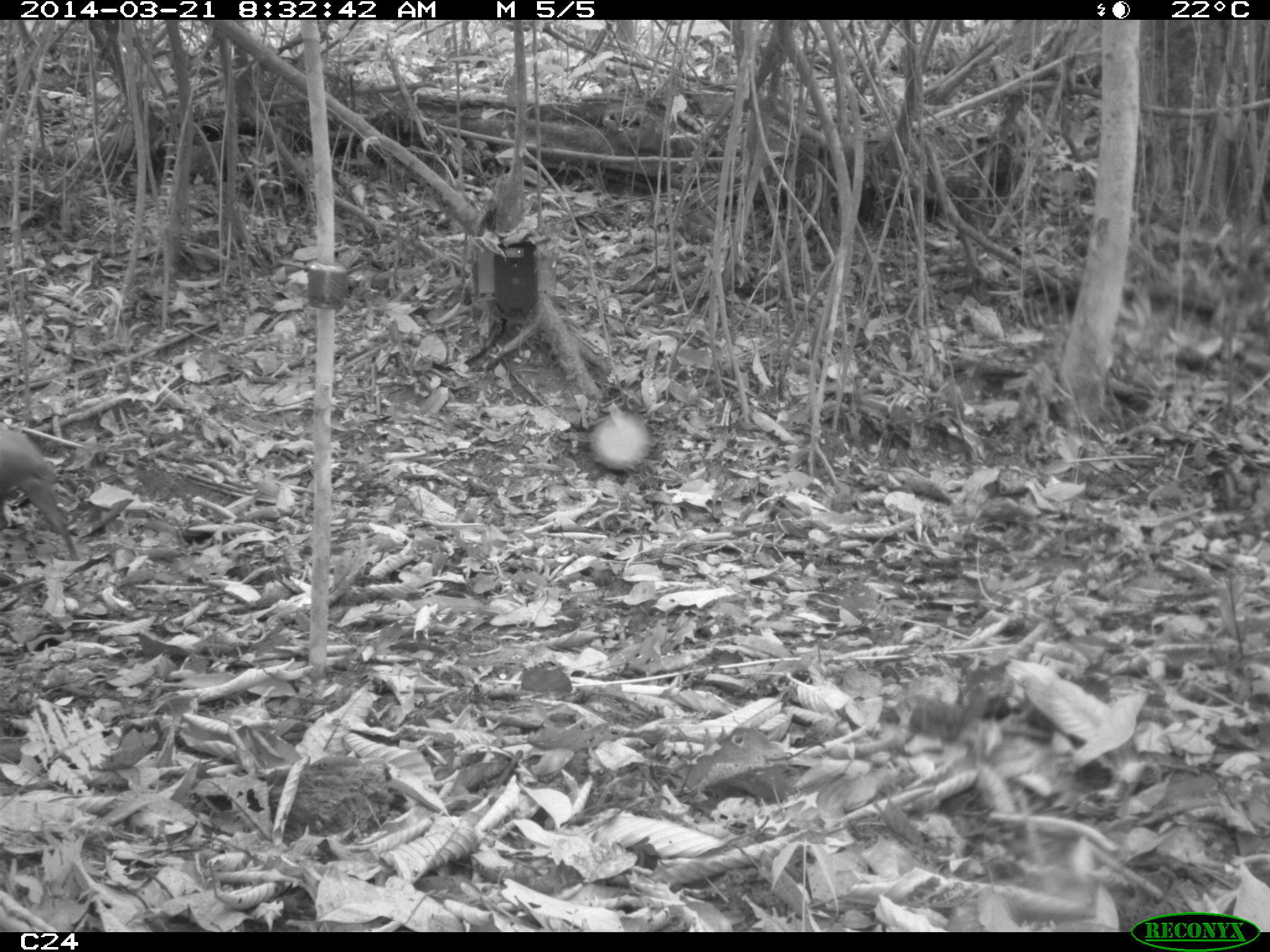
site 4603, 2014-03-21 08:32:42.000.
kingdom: Animalia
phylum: Chordata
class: Mammalia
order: Rodentia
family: Dasyproctidae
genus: Dasyprocta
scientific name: Dasyprocta leporina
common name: red-rumped agouti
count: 1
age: adult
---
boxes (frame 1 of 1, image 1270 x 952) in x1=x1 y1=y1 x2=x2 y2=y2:
dasyprocta leporina: x1=0 y1=428 x2=79 y2=561